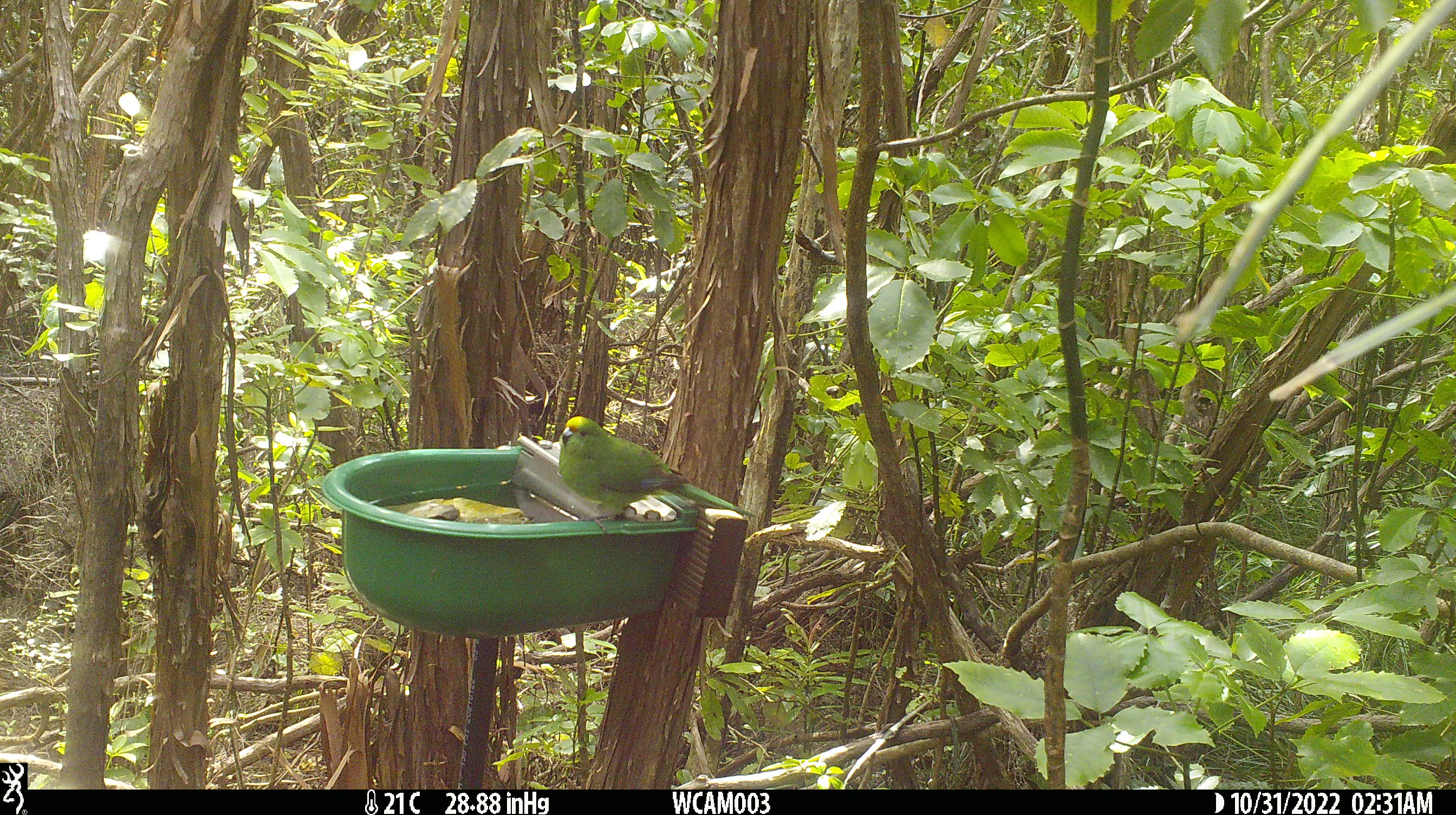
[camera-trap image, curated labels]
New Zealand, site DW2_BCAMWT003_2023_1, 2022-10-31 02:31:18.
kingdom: Animalia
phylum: Chordata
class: Aves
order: Psittaciformes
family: Psittaculidae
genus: Cyanoramphus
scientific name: Cyanoramphus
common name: parakeet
Parakeet (Cyanoramphus).